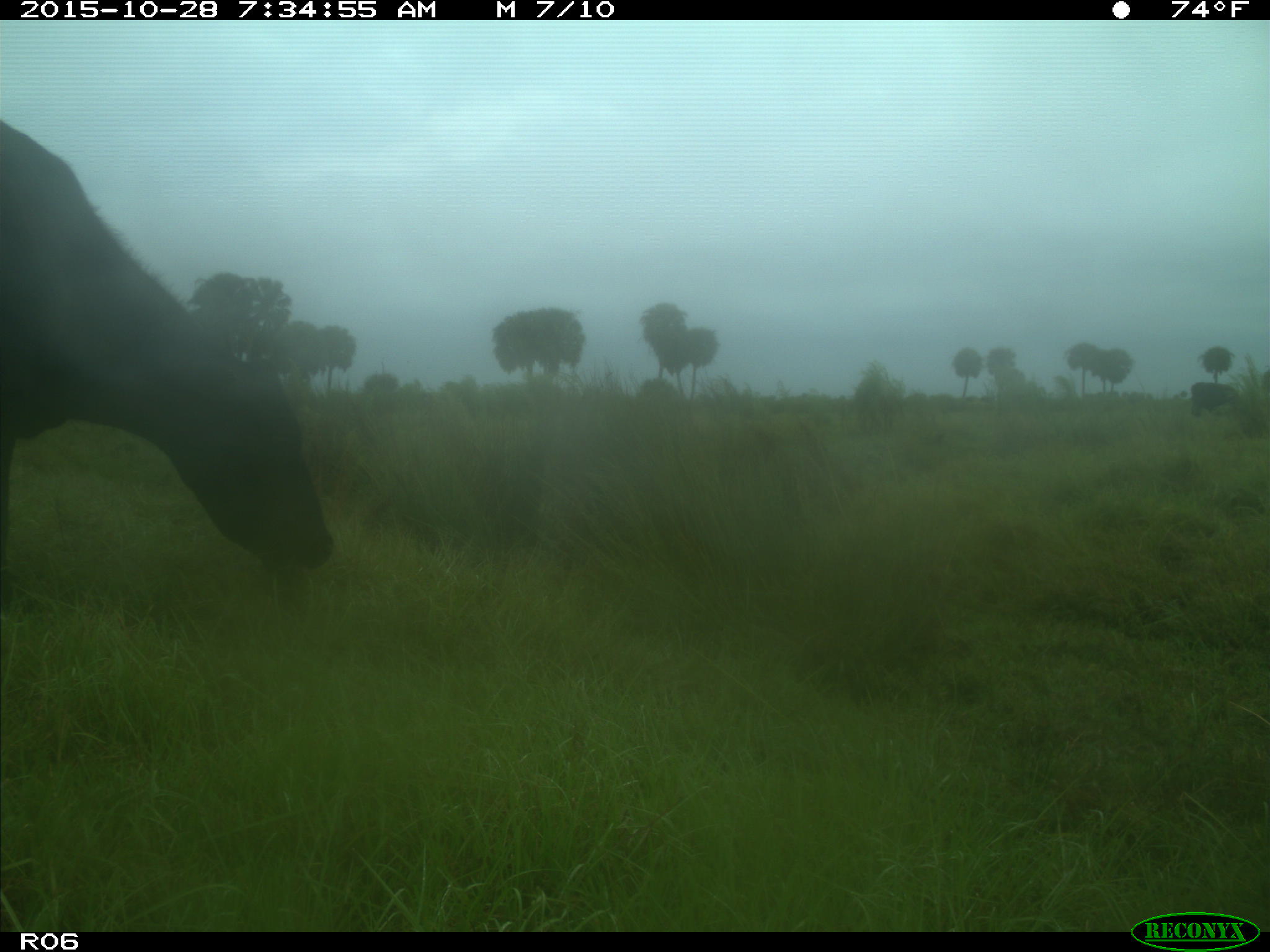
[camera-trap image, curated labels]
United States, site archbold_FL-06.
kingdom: Animalia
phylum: Chordata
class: Mammalia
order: Artiodactyla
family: Bovidae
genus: Bos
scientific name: Bos taurus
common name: domestic cow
Bos taurus (domestic cow).